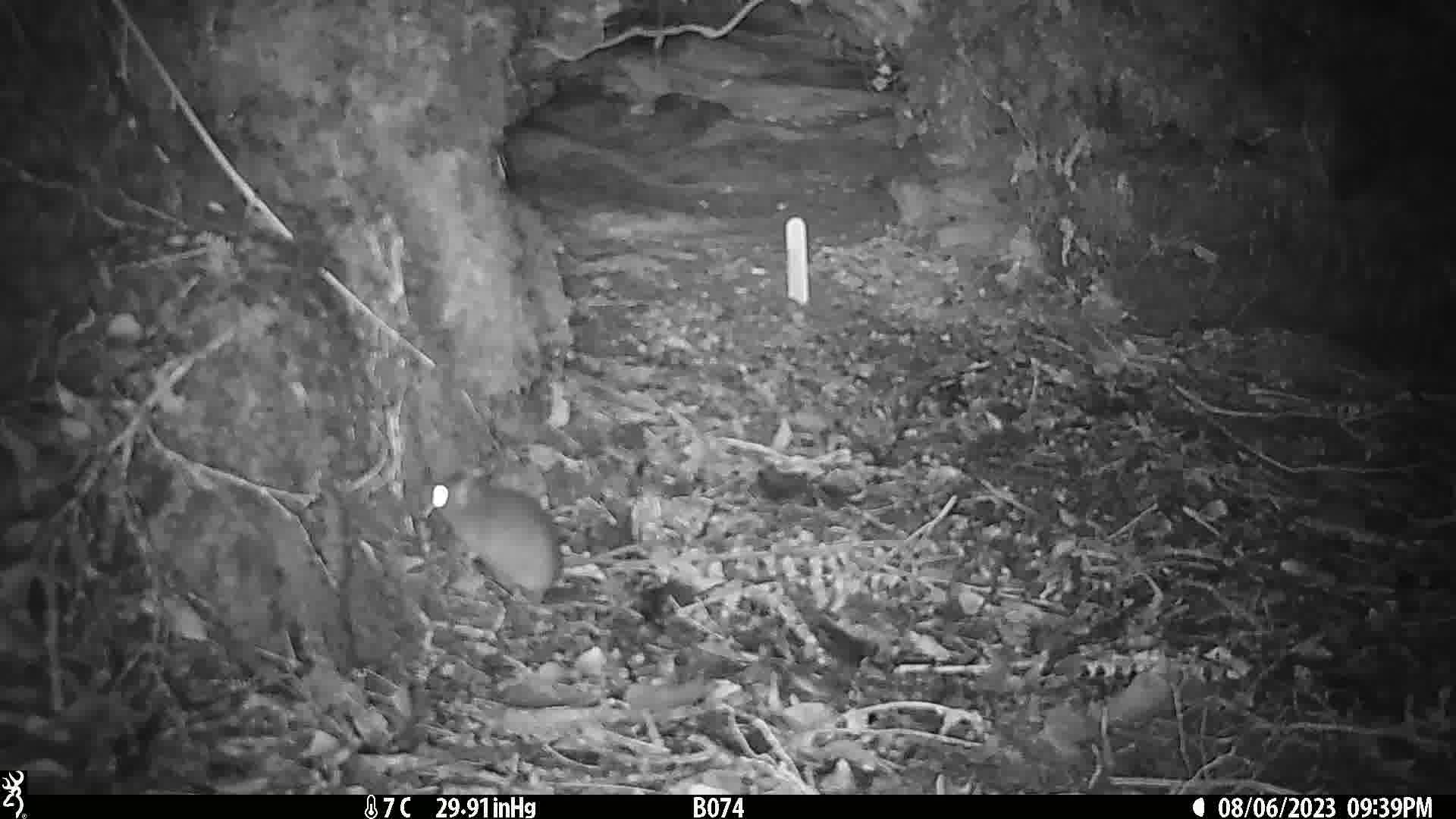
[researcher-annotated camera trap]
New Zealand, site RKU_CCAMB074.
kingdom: Animalia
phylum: Chordata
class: Mammalia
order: Rodentia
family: Muridae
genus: Rattus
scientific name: Rattus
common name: rat